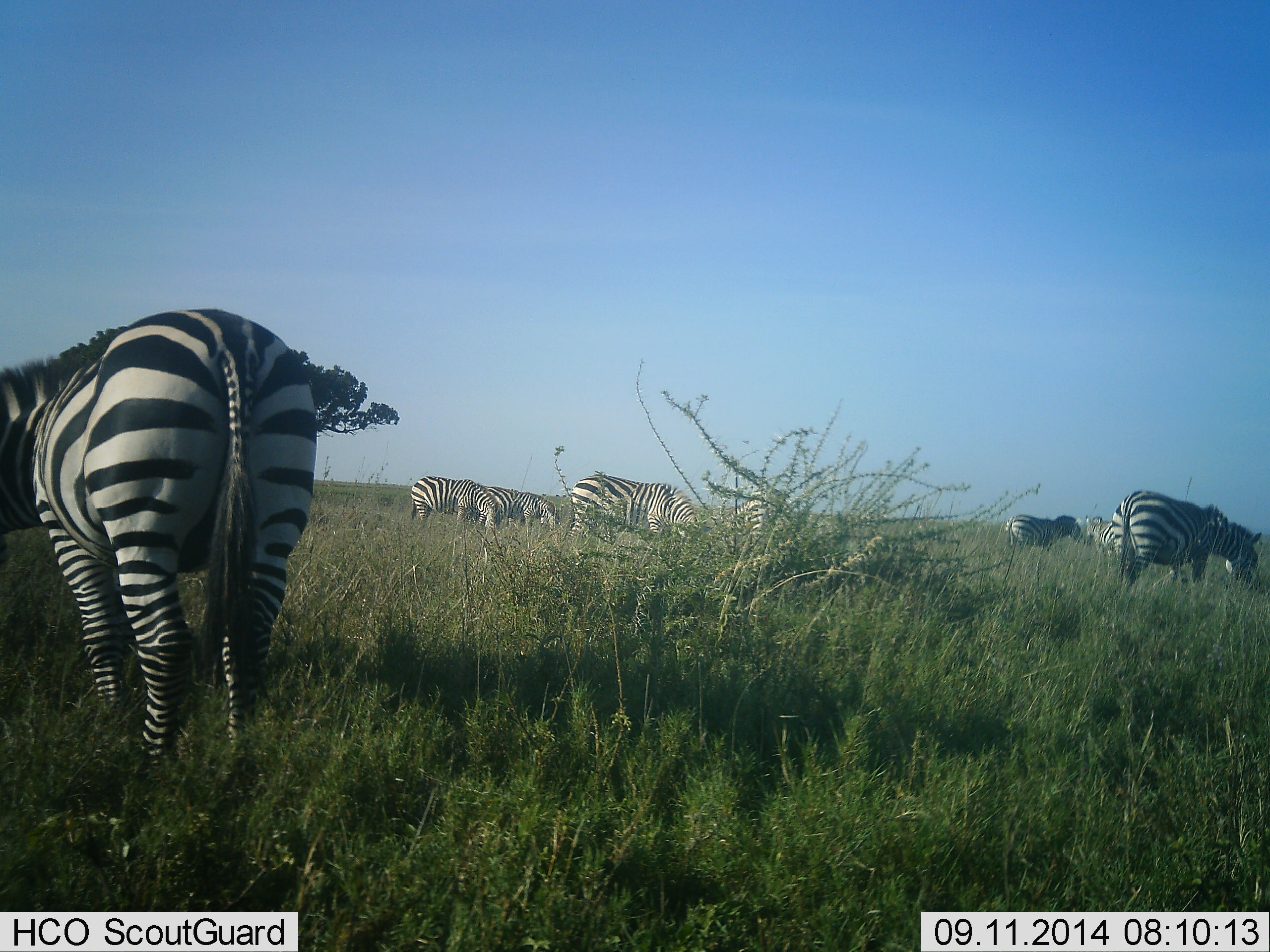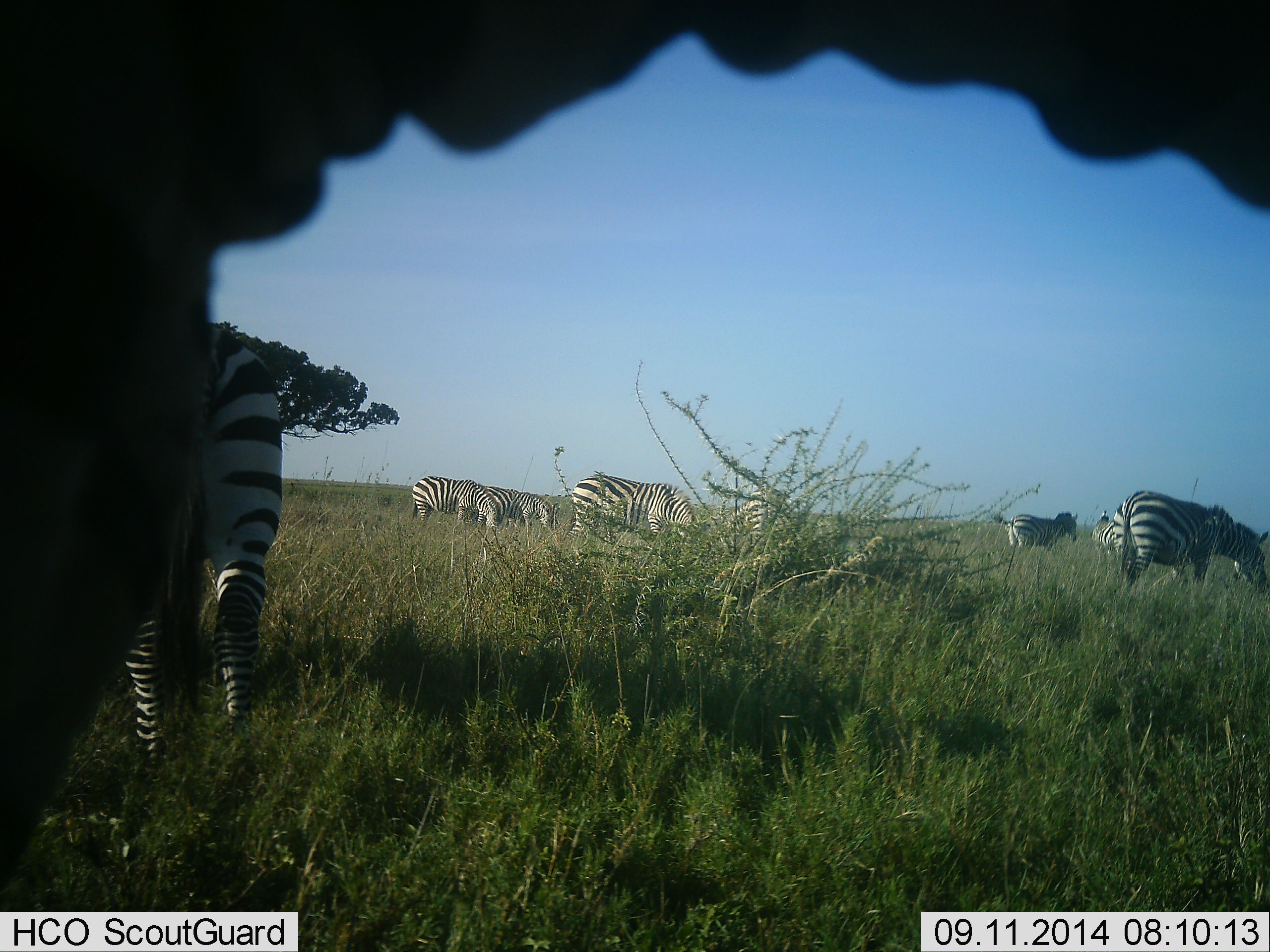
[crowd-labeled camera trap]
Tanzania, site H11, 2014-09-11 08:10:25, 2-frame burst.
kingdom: Animalia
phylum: Chordata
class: Mammalia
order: Perissodactyla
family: Equidae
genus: Equus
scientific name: Equus quagga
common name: plains zebra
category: zebra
Zebra (plains zebra) (Equus quagga), count 8. Behavior (volunteer vote fractions): standing 36%, resting 0%, moving 45%, interacting 0%. Young present (vote fraction): 0%. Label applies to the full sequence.